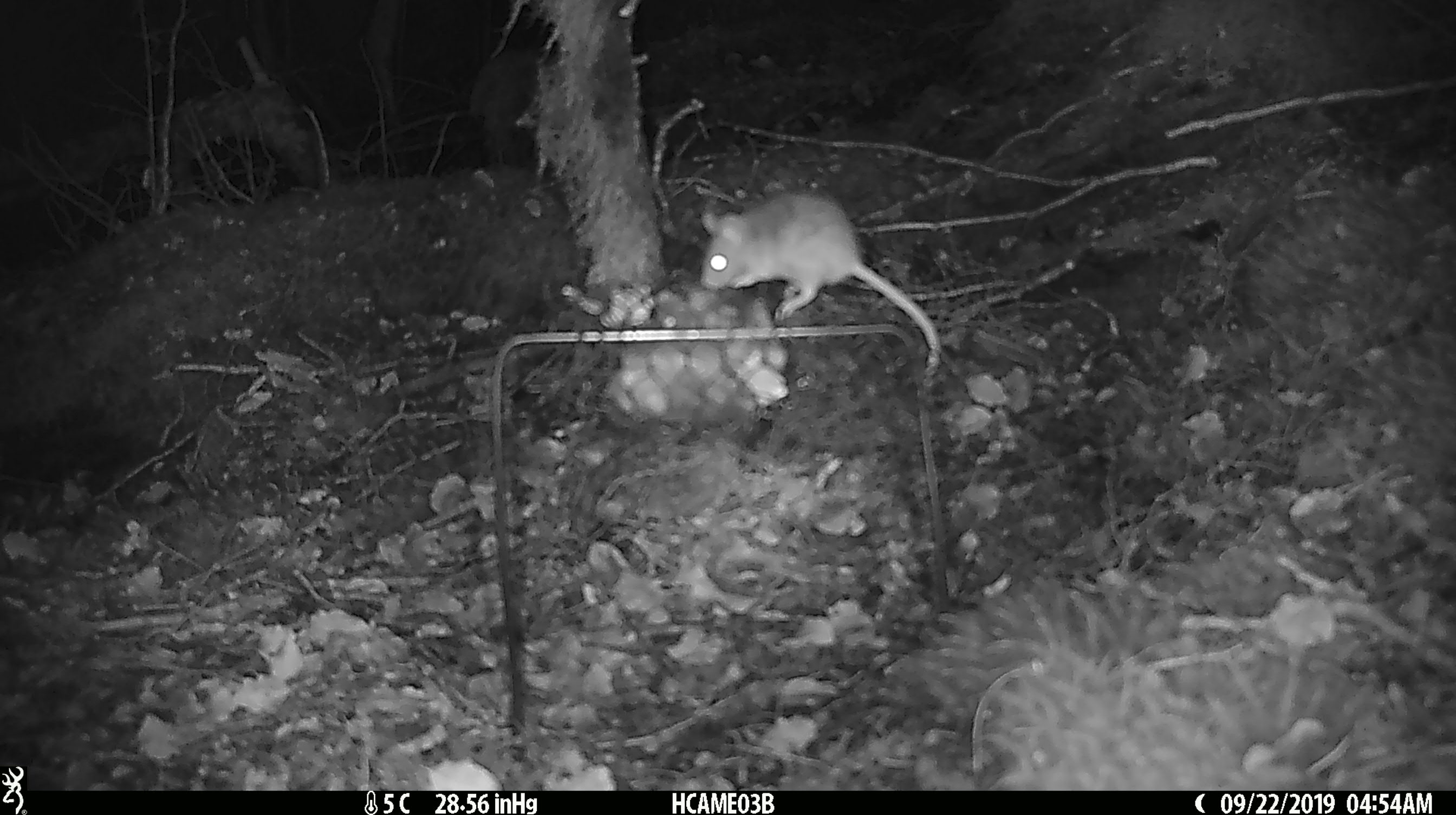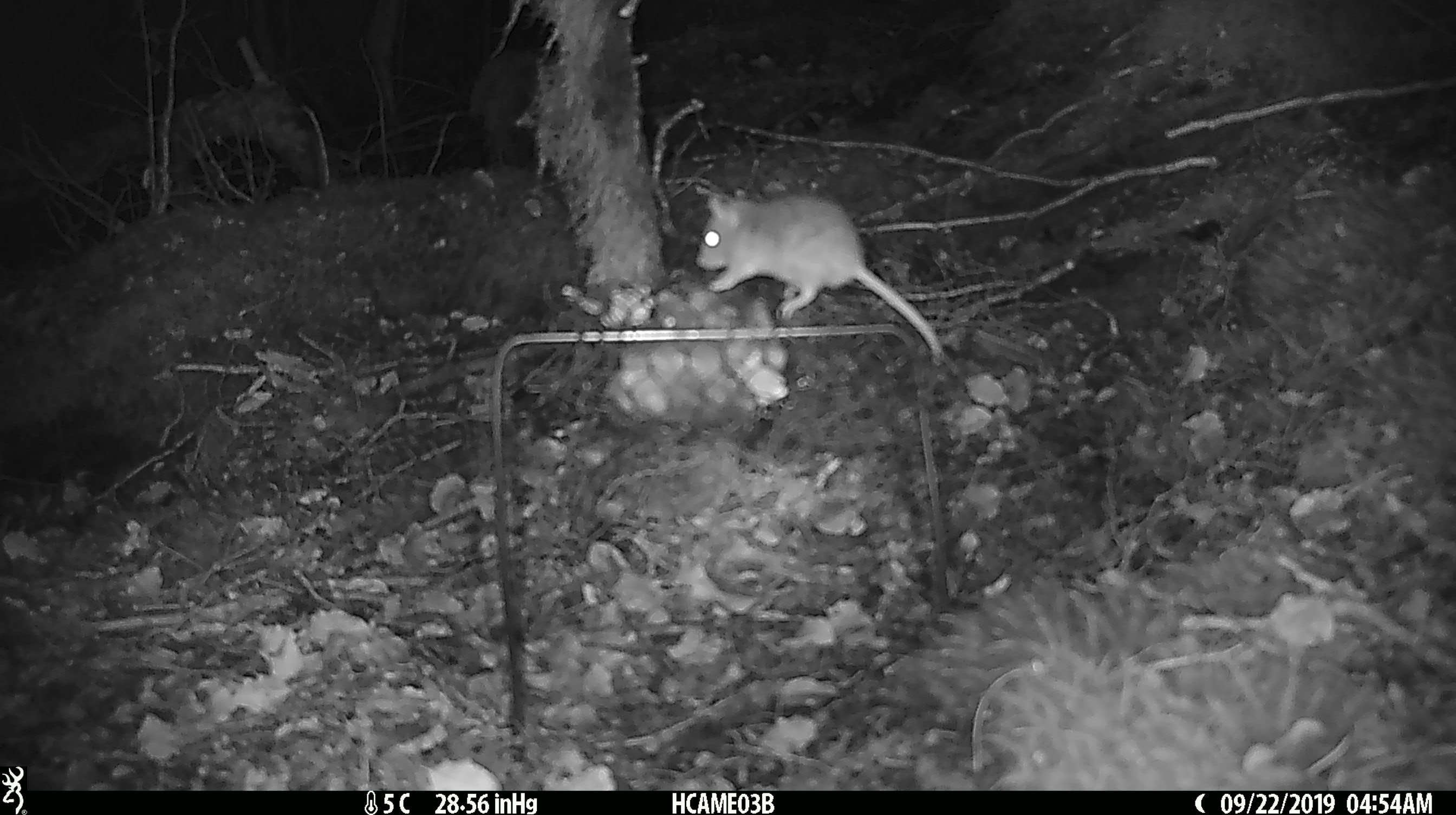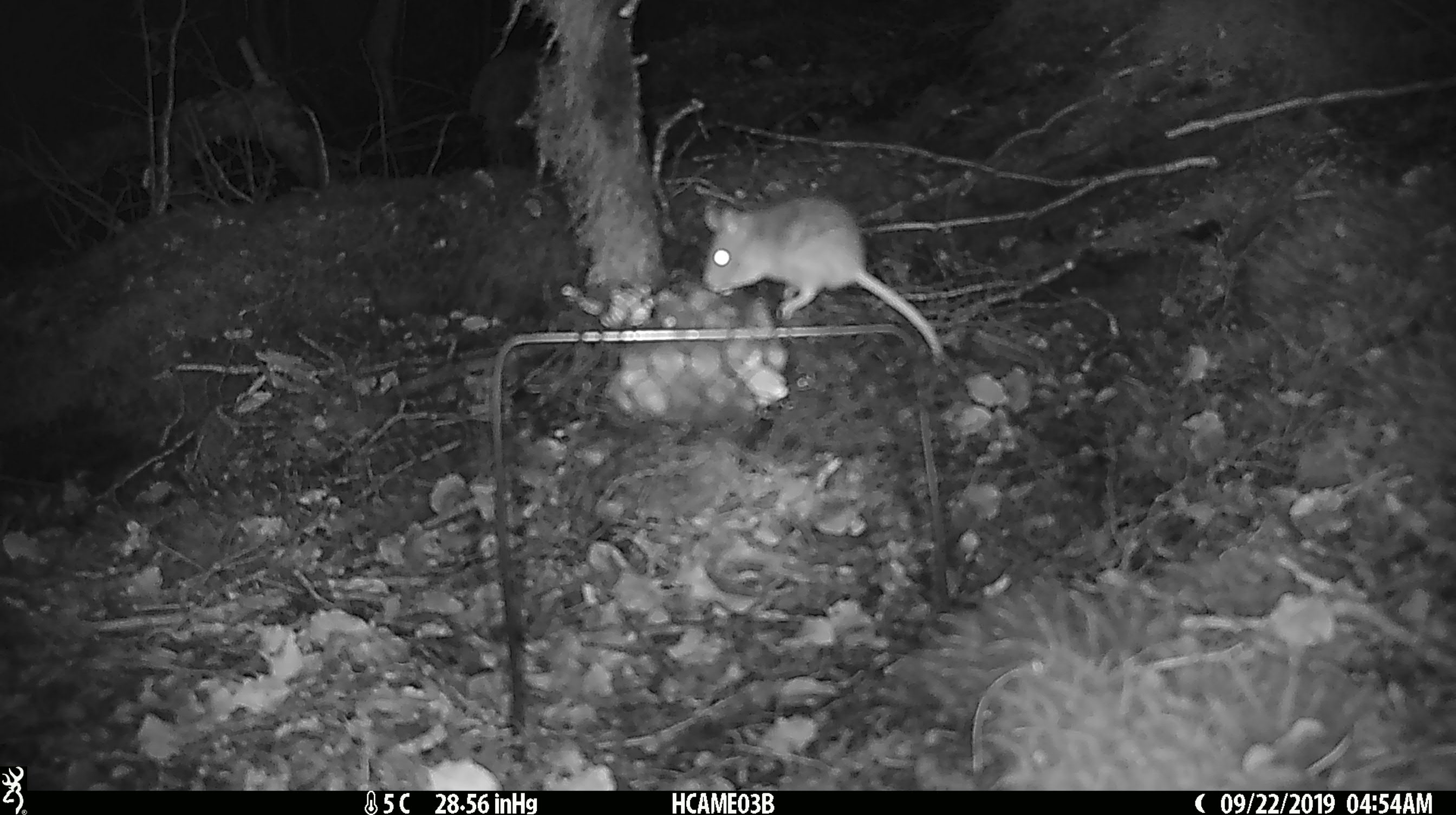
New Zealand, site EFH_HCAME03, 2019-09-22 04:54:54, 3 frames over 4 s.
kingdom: Animalia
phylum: Chordata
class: Mammalia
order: Rodentia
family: Muridae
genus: Mus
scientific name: Mus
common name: mouse